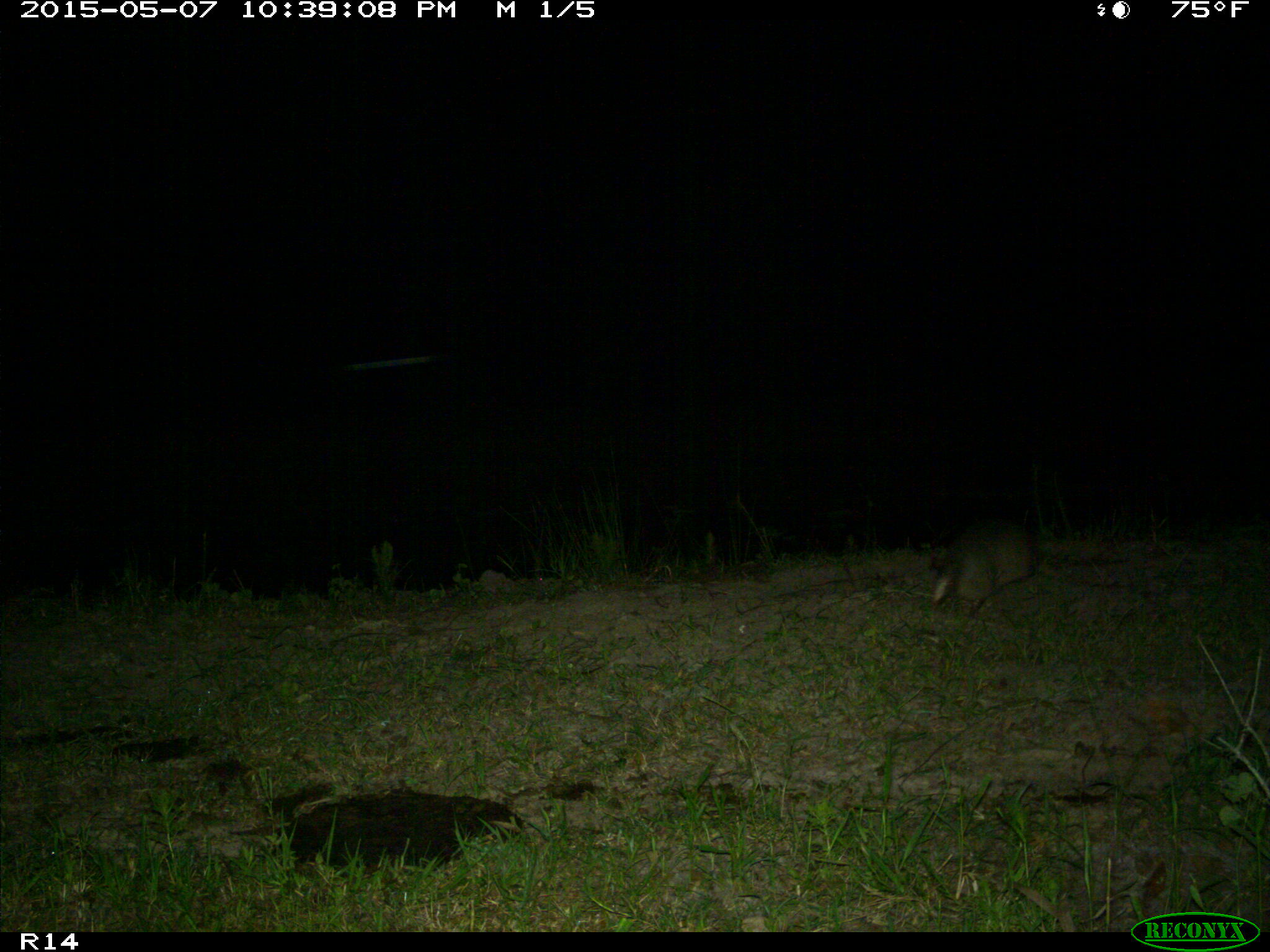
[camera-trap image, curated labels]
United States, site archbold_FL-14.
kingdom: Animalia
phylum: Chordata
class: Mammalia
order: Cingulata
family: Dasypodidae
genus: Dasypus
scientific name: Dasypus novemcinctus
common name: nine-banded armadillo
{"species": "Dasypus novemcinctus (nine-banded armadillo)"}